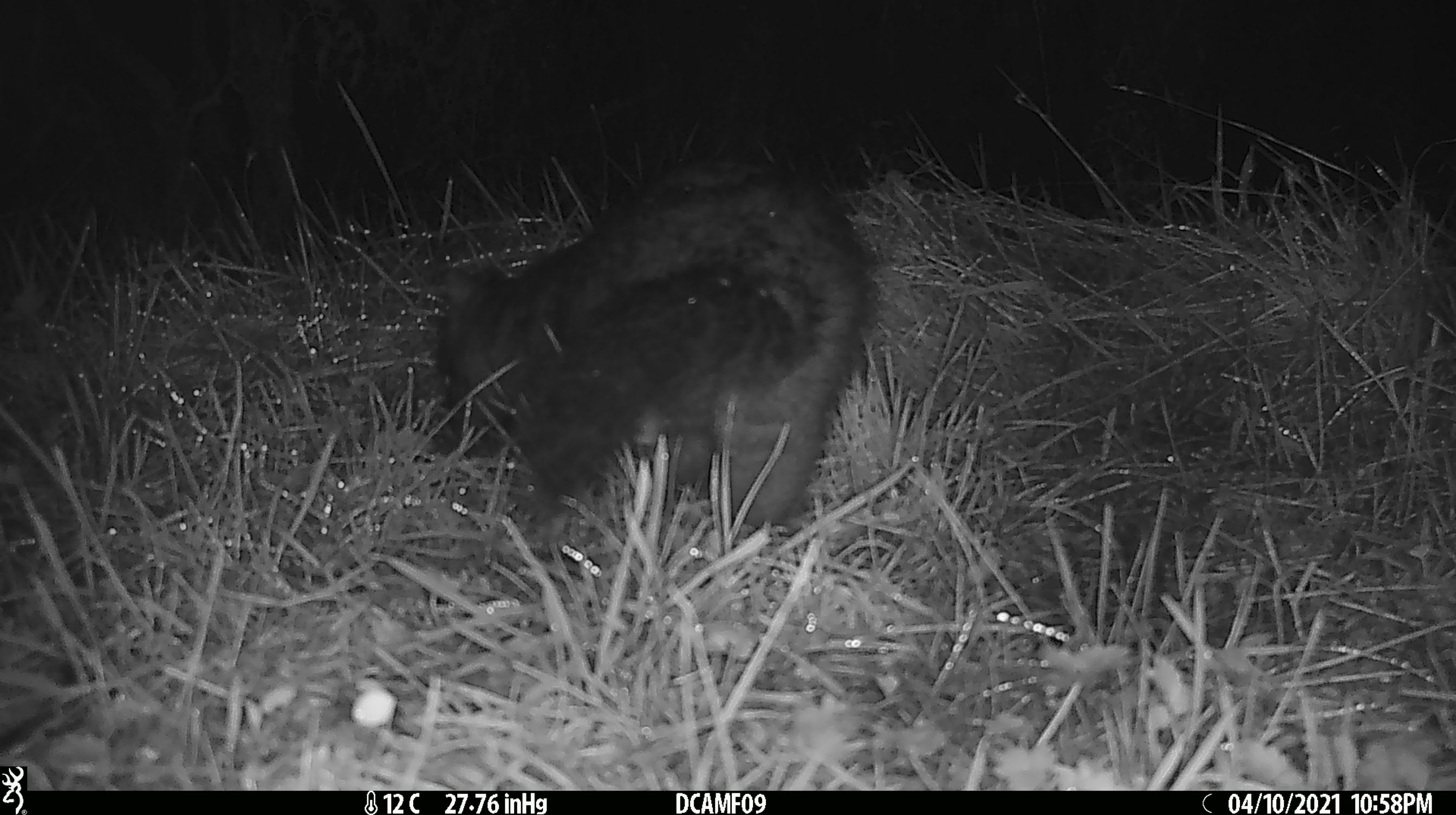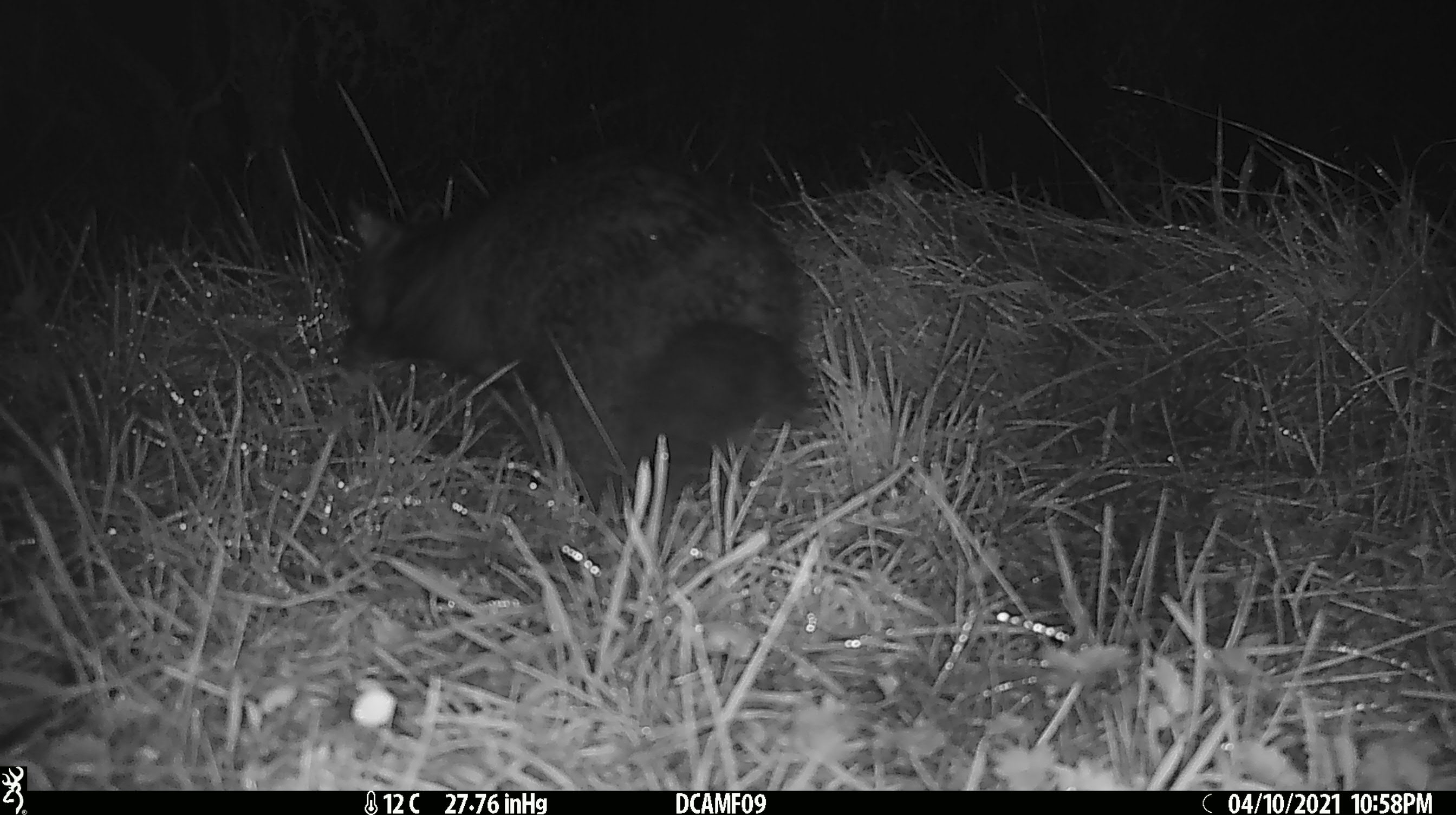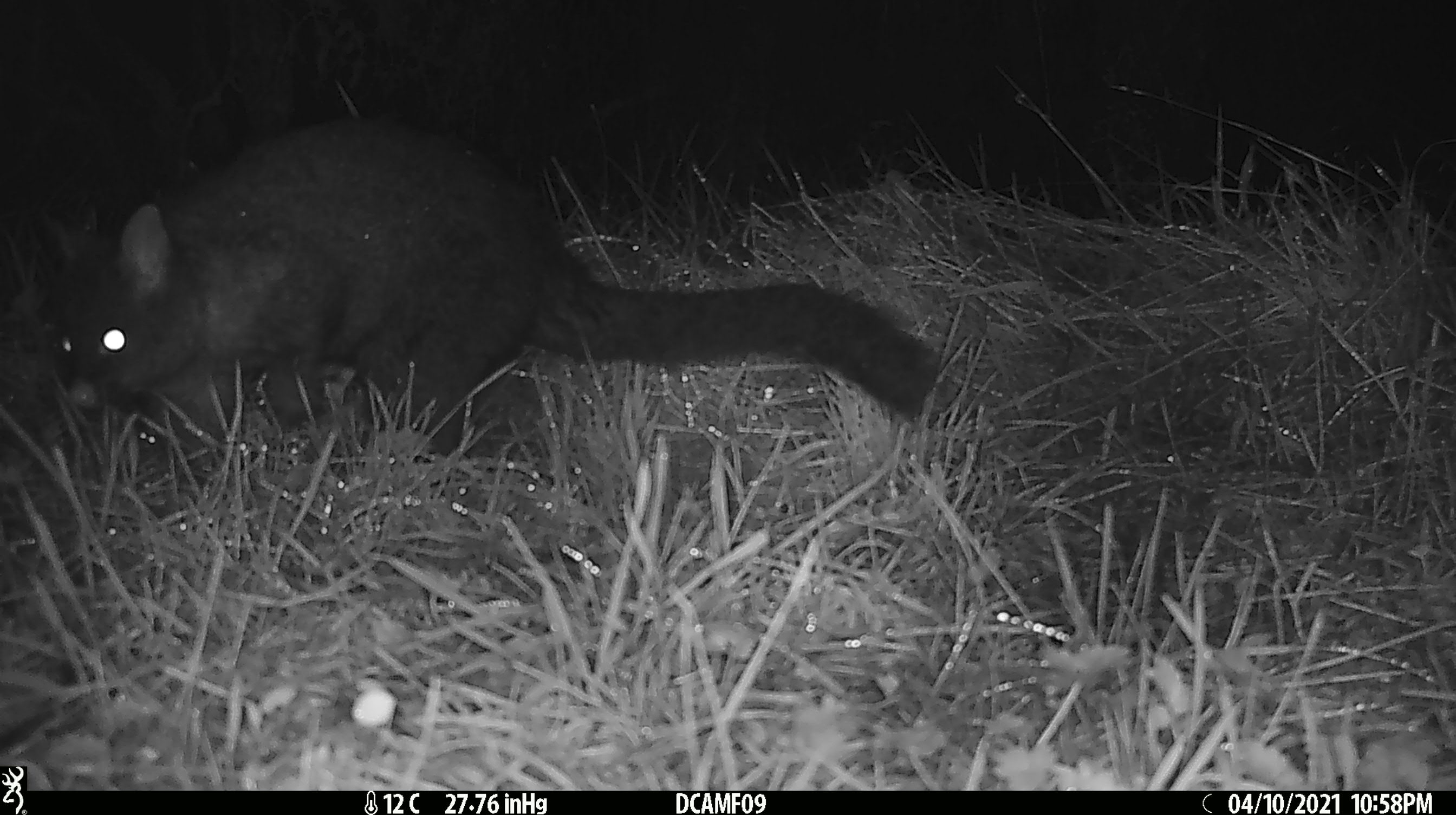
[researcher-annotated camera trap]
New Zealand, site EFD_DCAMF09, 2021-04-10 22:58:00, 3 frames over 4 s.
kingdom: Animalia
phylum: Chordata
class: Mammalia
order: Diprotodontia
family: Phalangeridae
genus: Trichosurus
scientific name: Trichosurus vulpecula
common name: common brushtail possum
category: possum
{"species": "possum (common brushtail possum) (Trichosurus vulpecula)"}